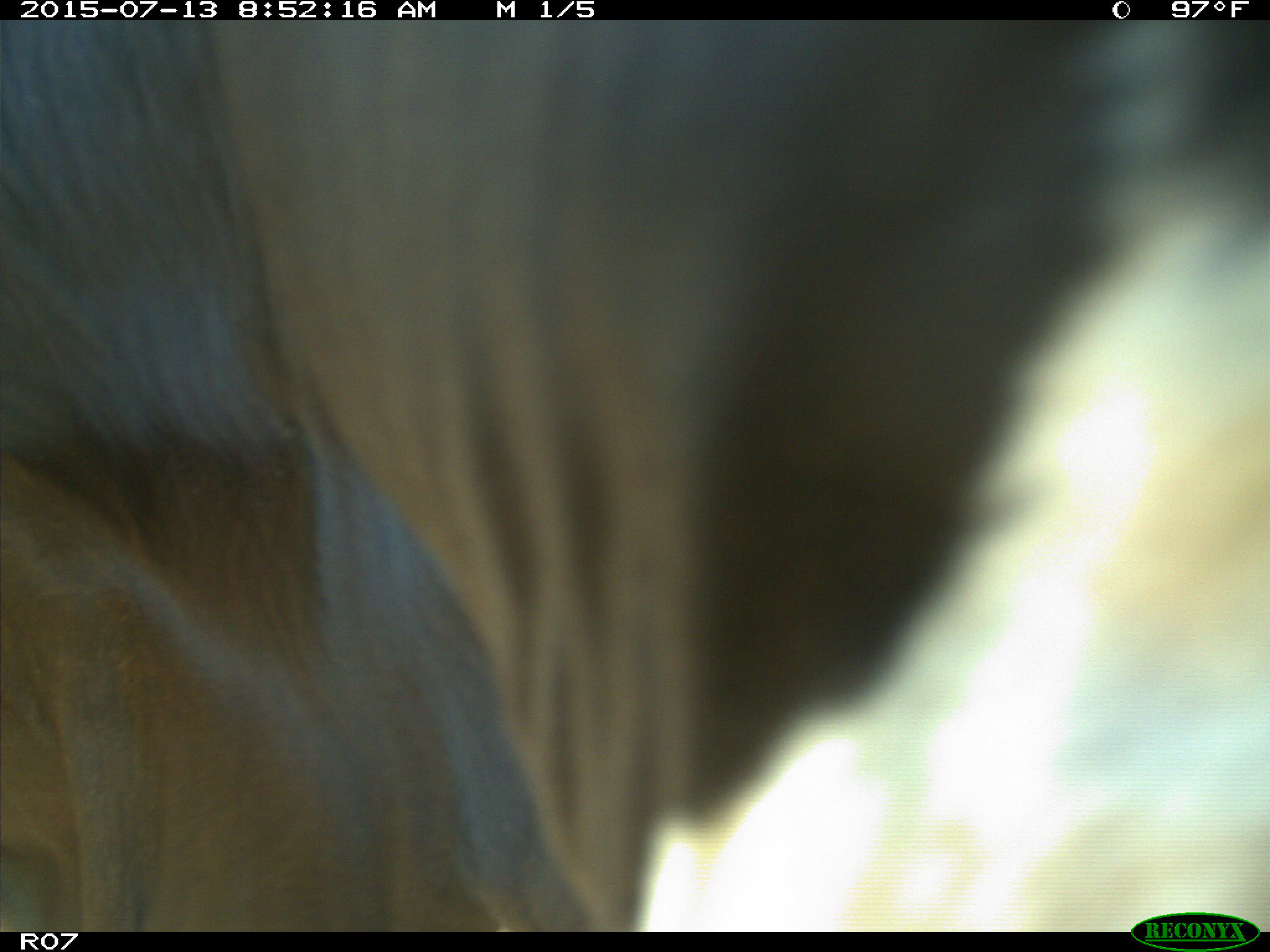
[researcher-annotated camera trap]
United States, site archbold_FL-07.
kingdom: Animalia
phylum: Chordata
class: Mammalia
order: Artiodactyla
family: Bovidae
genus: Bos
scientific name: Bos taurus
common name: domestic cow